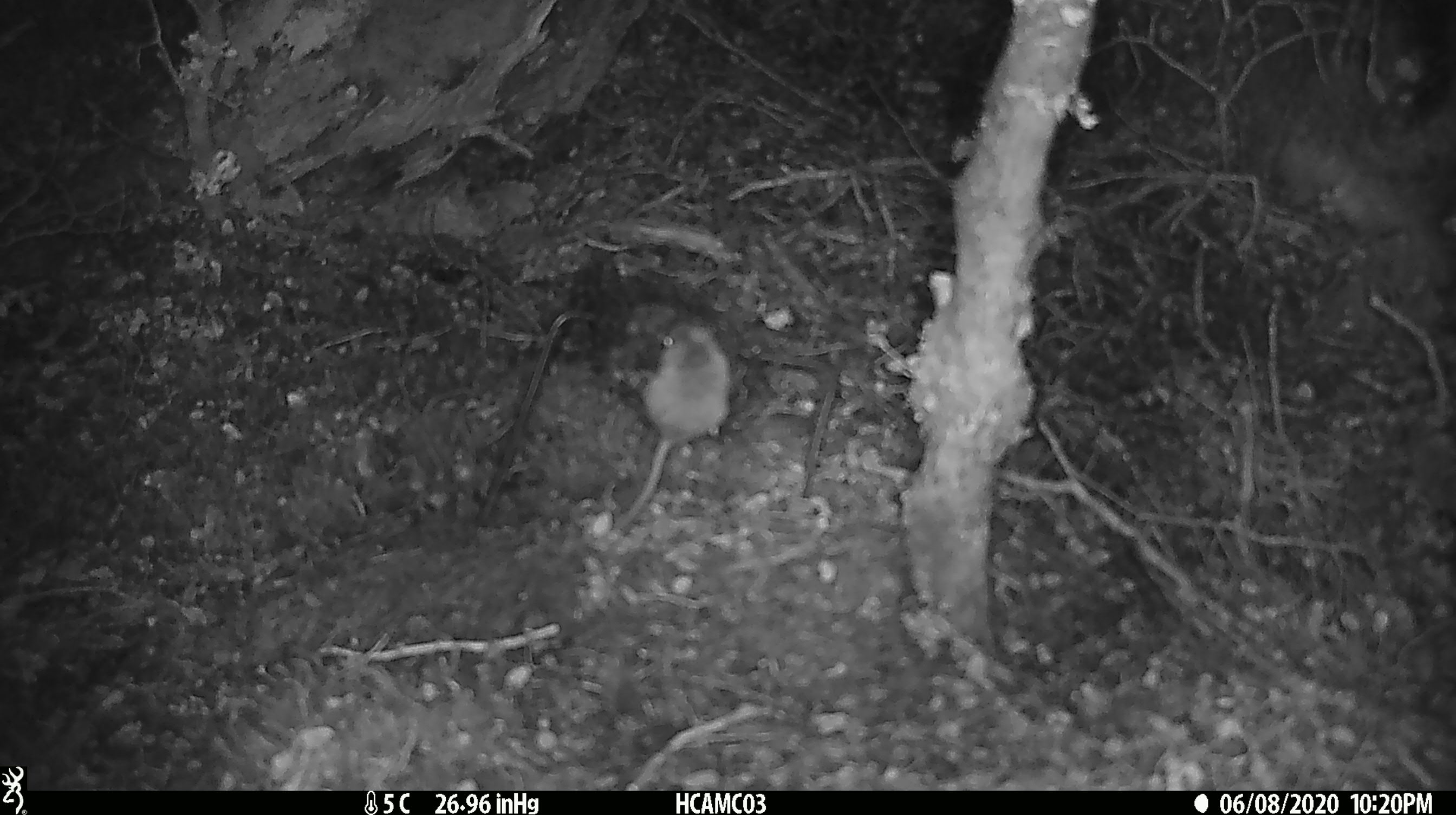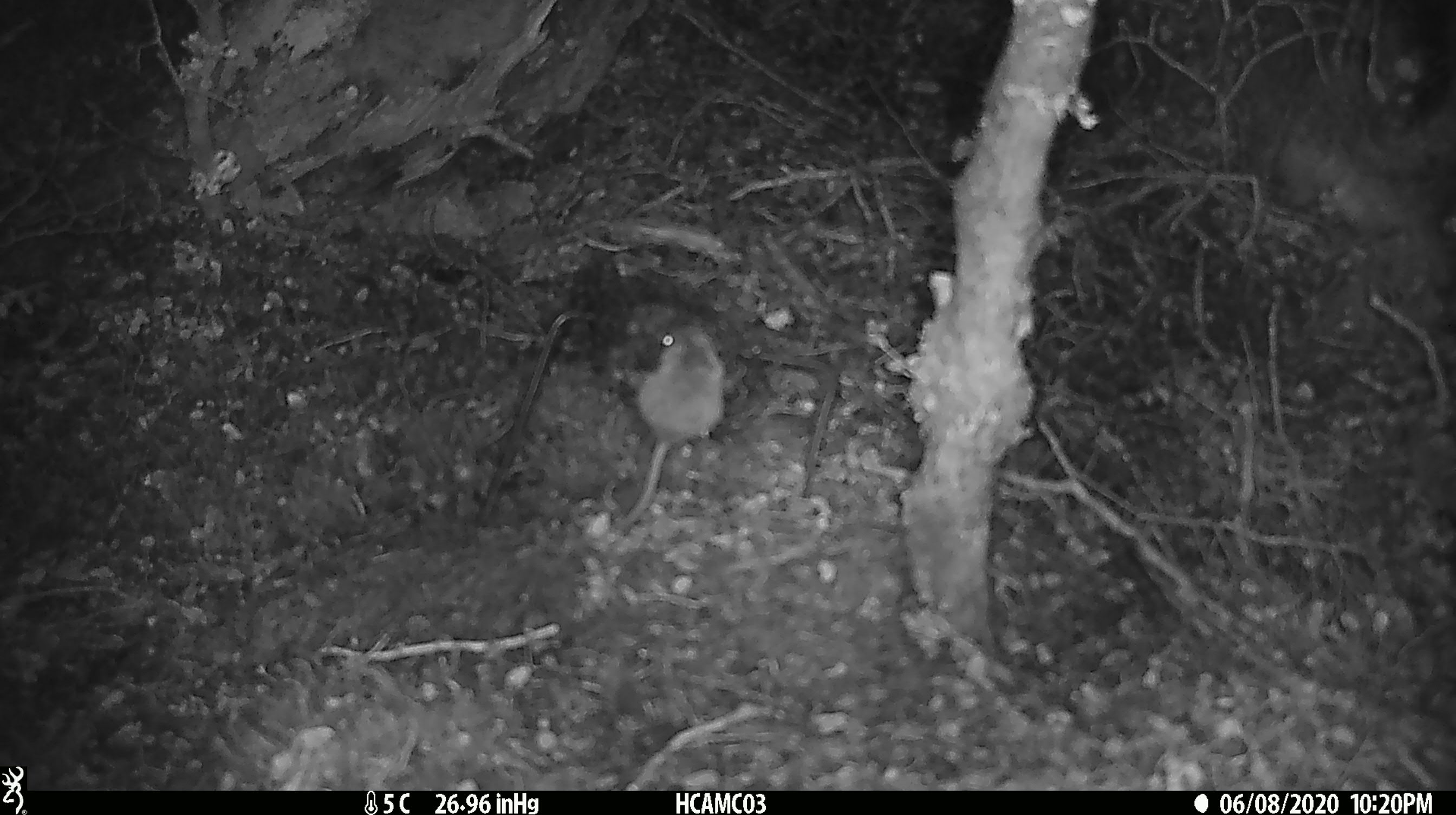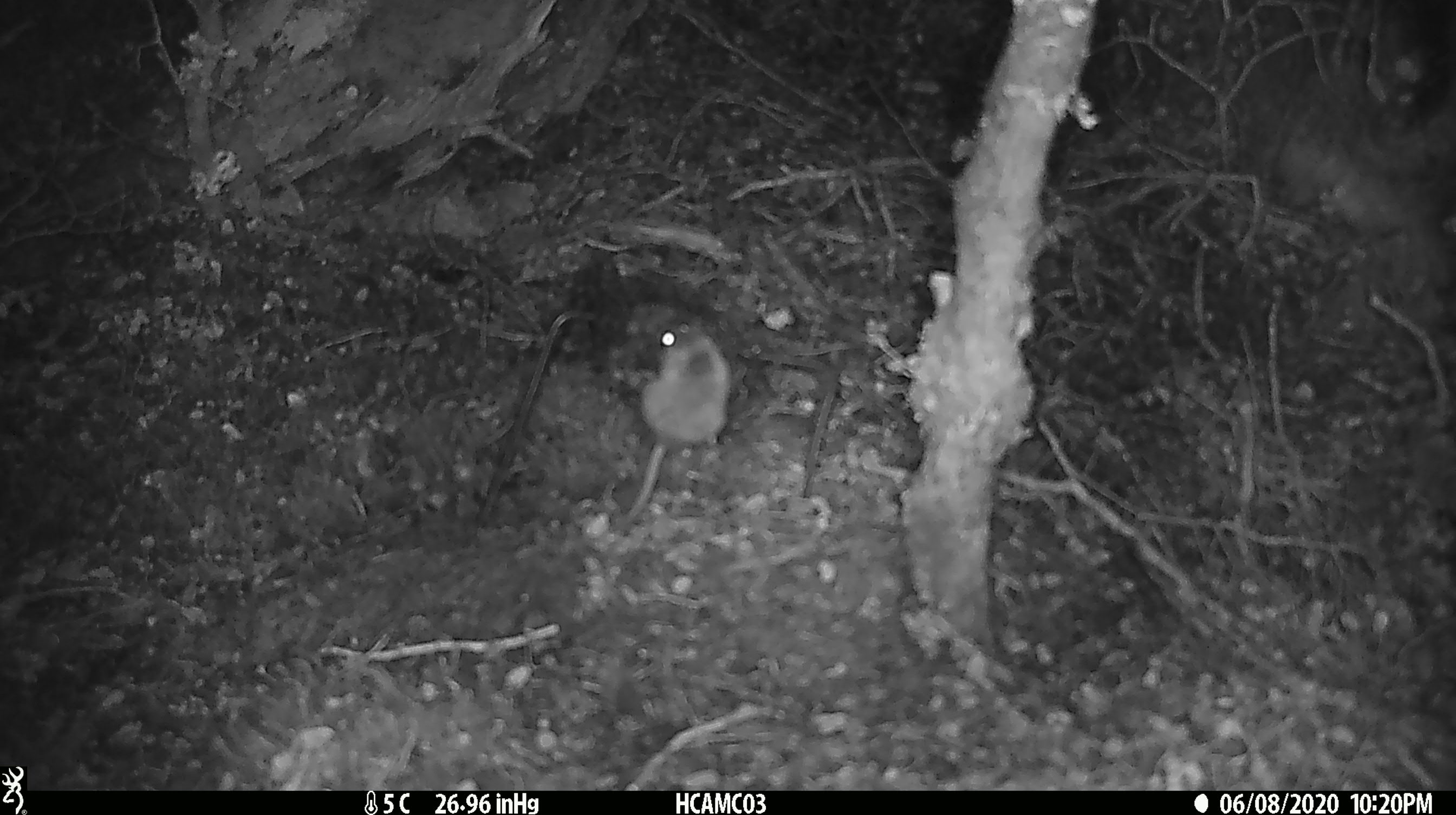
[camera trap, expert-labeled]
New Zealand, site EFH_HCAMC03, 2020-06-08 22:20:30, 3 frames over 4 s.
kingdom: Animalia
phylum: Chordata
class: Mammalia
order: Rodentia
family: Muridae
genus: Mus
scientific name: Mus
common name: mouse